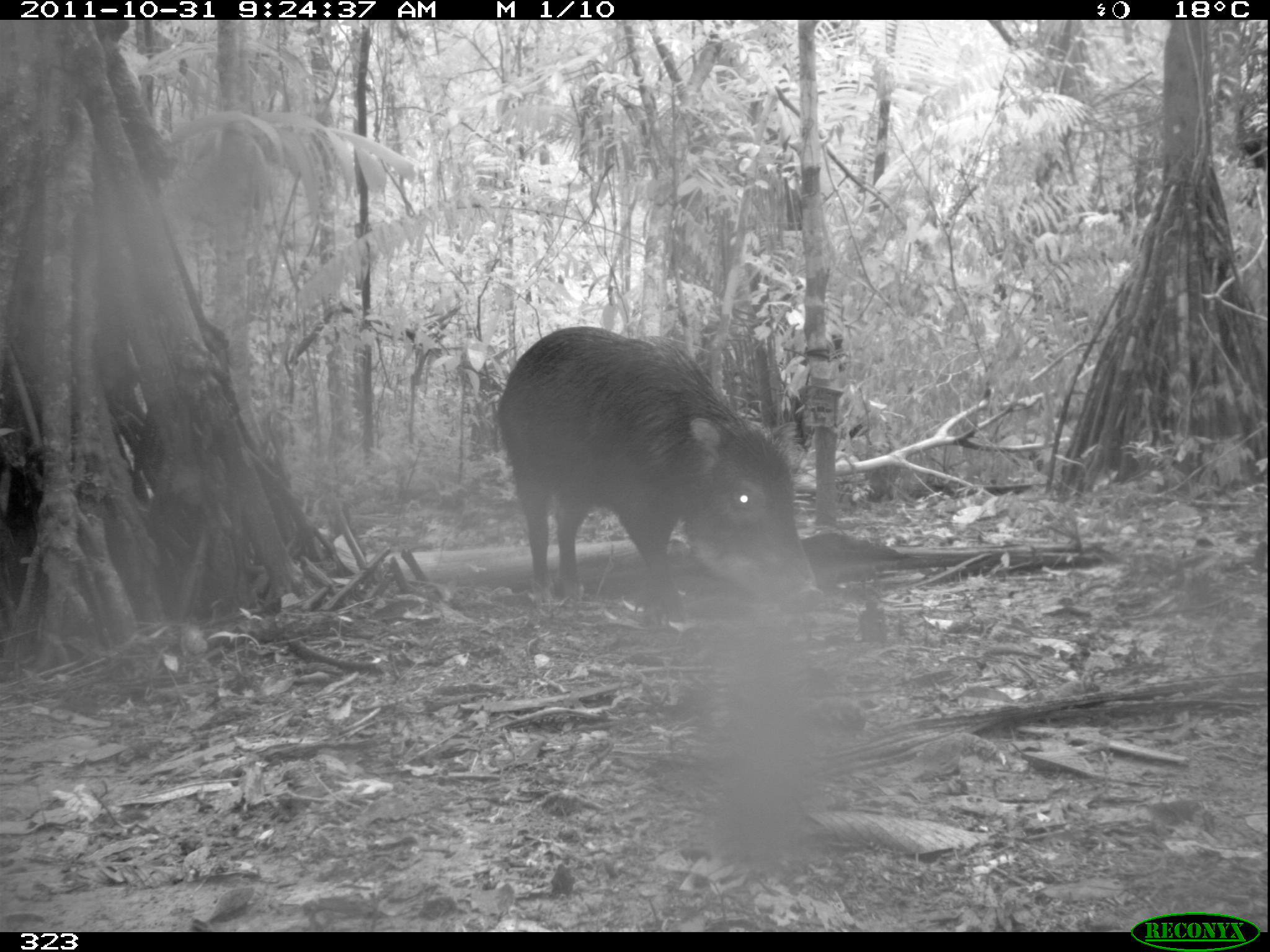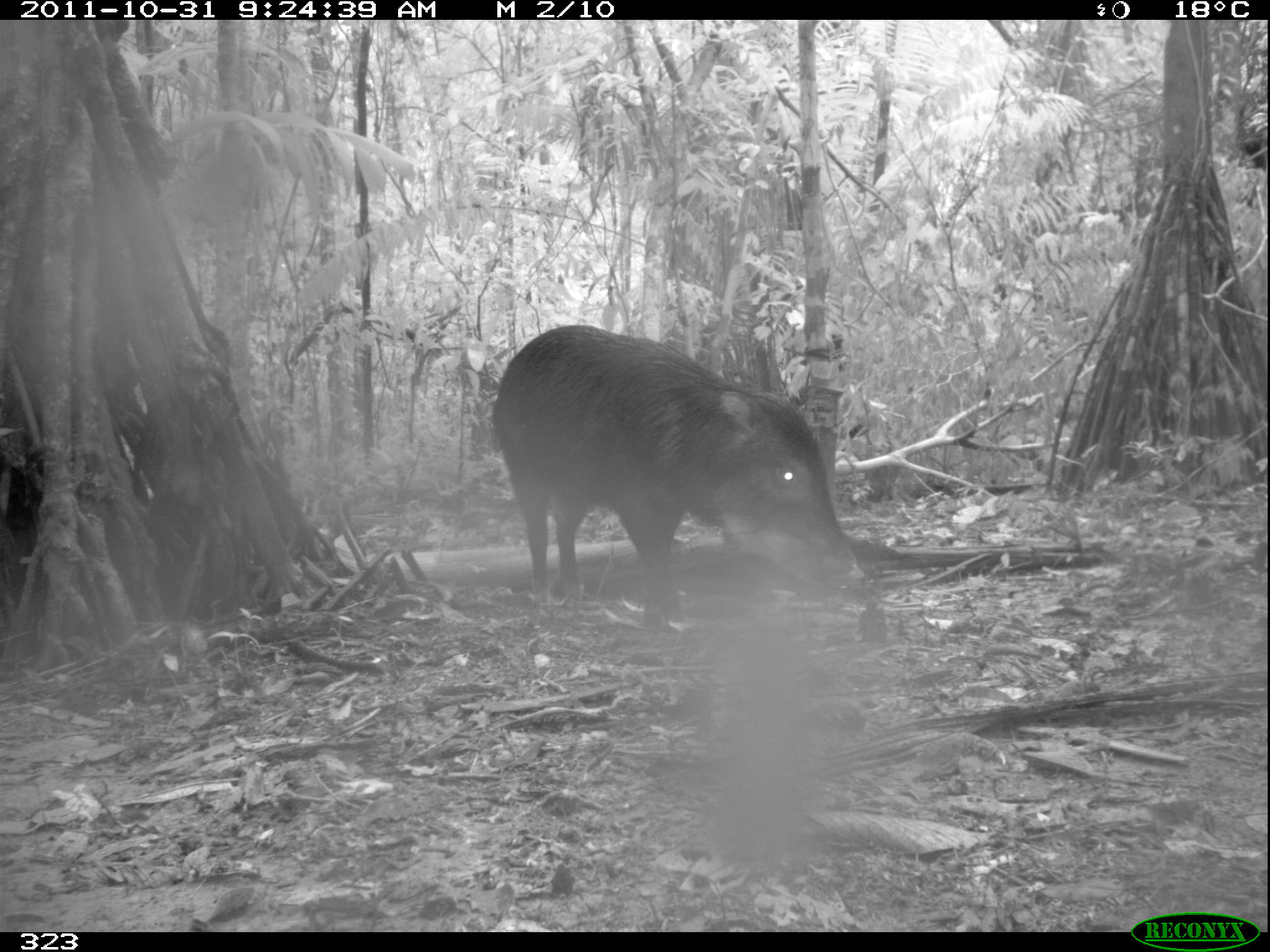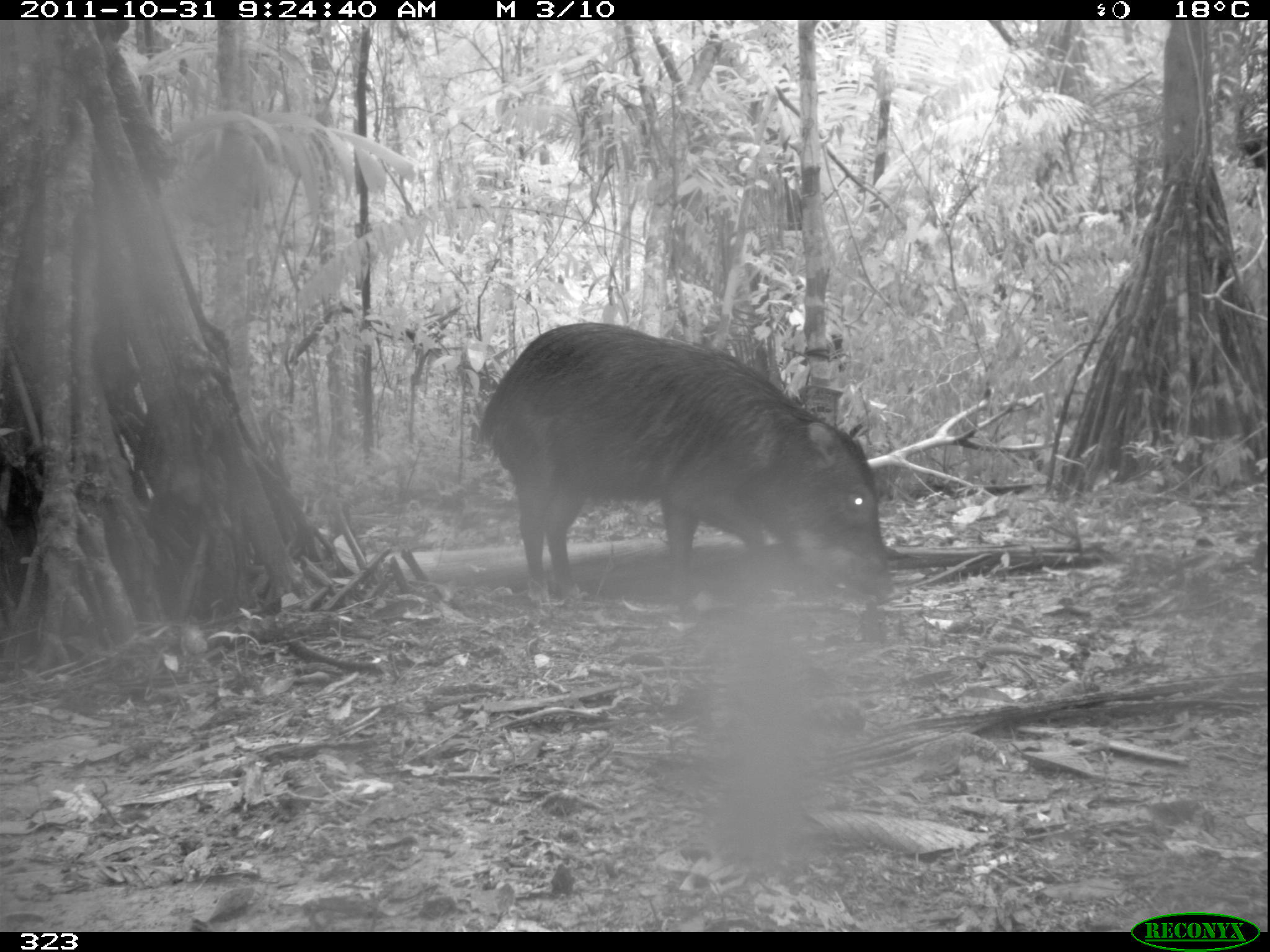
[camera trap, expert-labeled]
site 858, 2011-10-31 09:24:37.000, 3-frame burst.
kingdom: Animalia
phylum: Chordata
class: Mammalia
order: Artiodactyla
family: Tayassuidae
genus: Tayassu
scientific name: Tayassu pecari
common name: white-lipped peccary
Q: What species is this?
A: Tayassu pecari (white-lipped peccary).